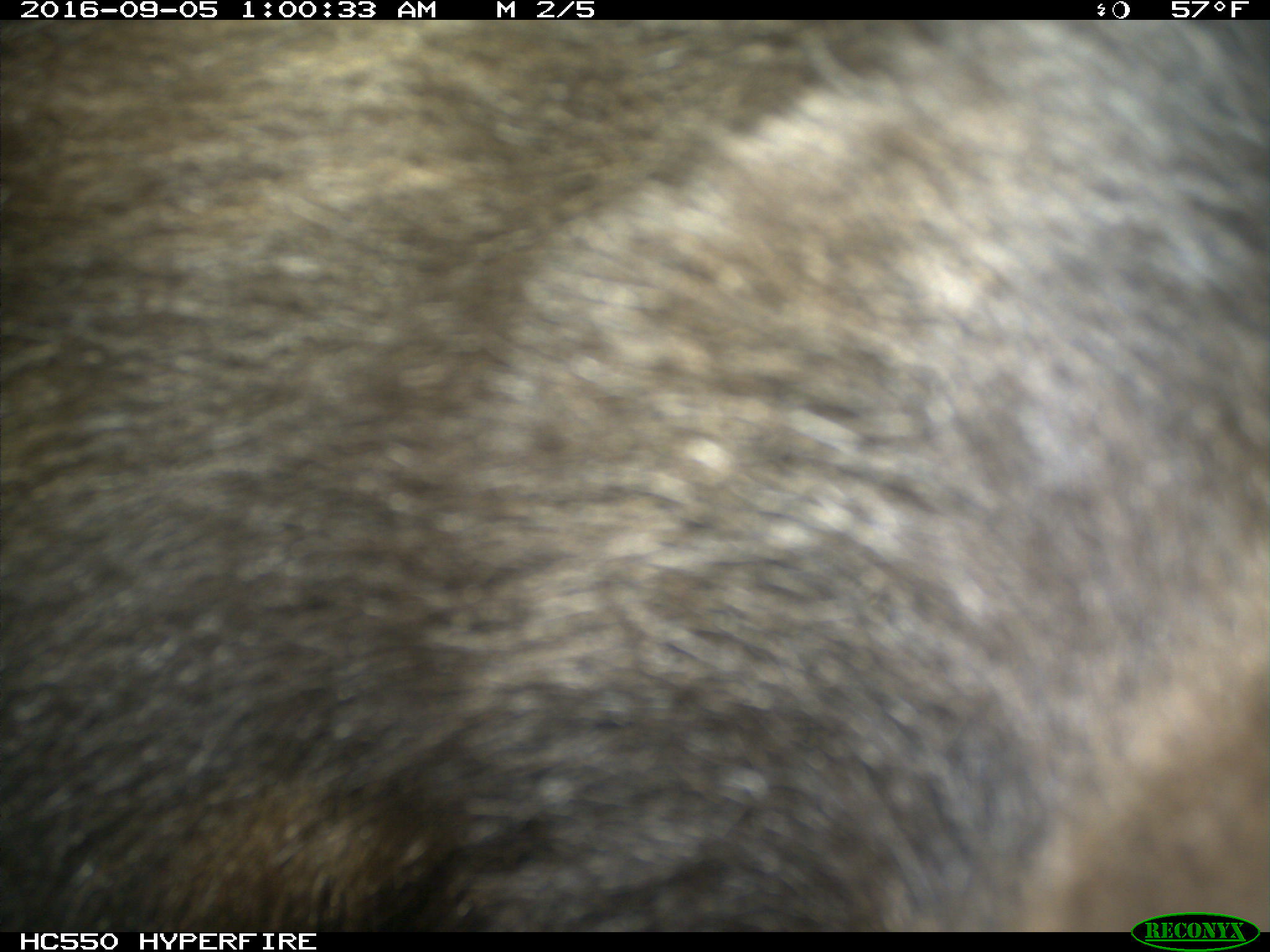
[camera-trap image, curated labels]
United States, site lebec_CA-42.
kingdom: Animalia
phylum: Chordata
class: Mammalia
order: Carnivora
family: Ursidae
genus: Ursus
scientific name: Ursus americanus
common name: american black bear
Ursus americanus (american black bear).